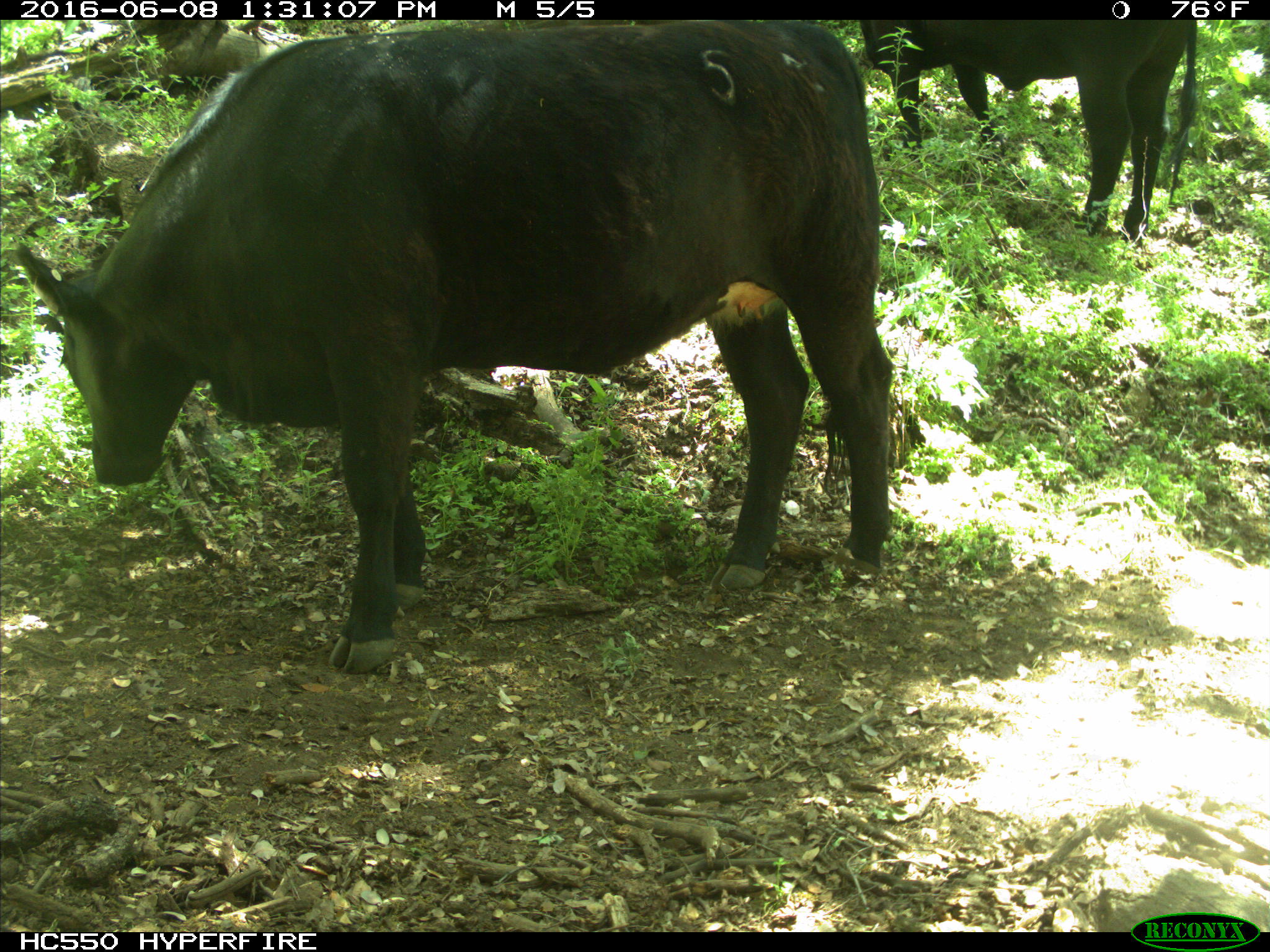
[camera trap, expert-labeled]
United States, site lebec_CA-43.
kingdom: Animalia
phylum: Chordata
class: Mammalia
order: Artiodactyla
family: Bovidae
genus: Bos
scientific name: Bos taurus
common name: domestic cow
Bos taurus (domestic cow).